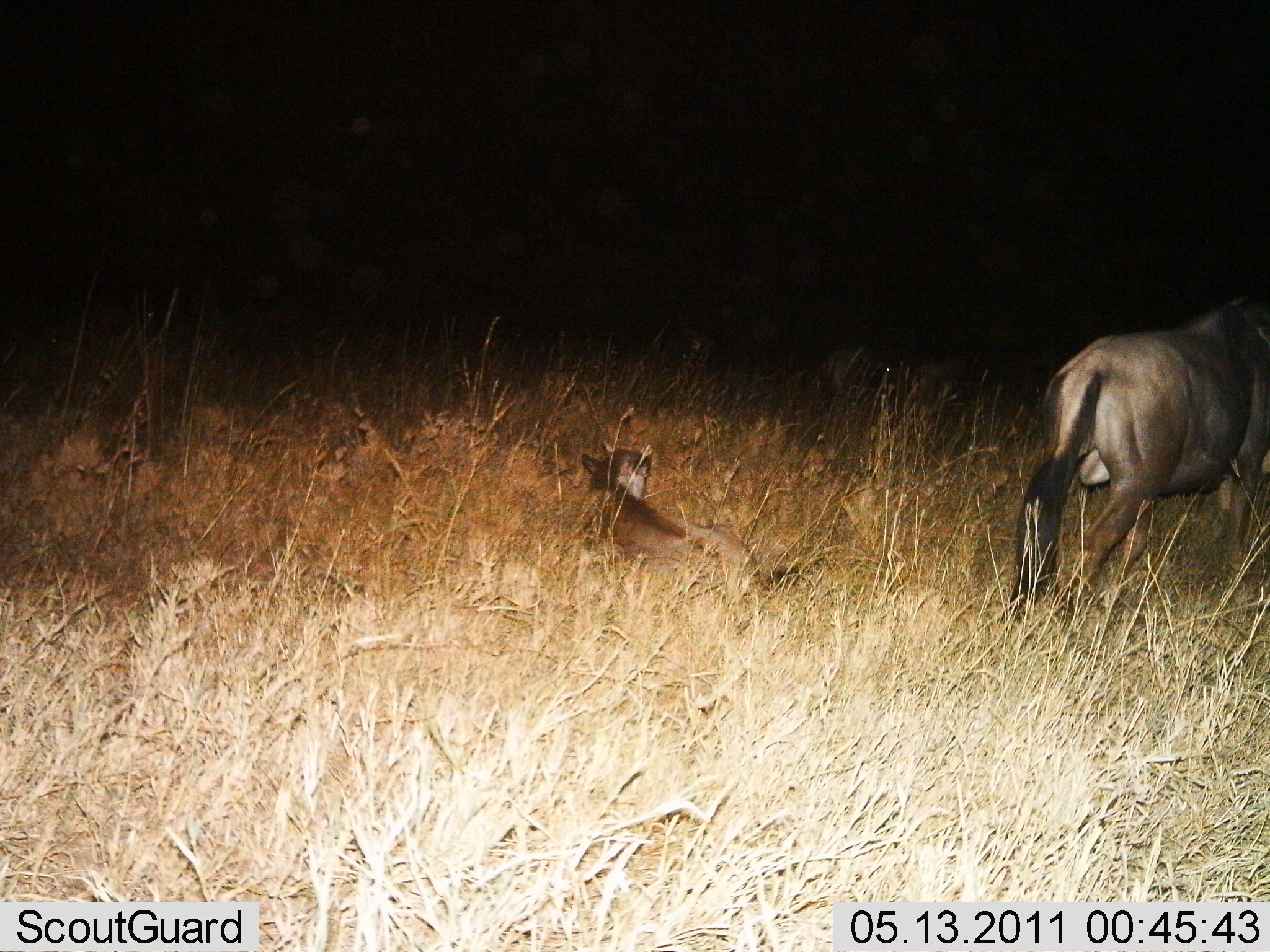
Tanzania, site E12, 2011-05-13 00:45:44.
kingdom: Animalia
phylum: Chordata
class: Mammalia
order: Artiodactyla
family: Bovidae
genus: Connochaetes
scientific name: Connochaetes taurinus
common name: blue wildebeest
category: wildebeest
Wildebeest (blue wildebeest) (Connochaetes taurinus), count 2. Behavior (volunteer vote fractions): standing 31%, resting 69%, moving 46%, interacting 0%. Young present (vote fraction): 69%. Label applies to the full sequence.